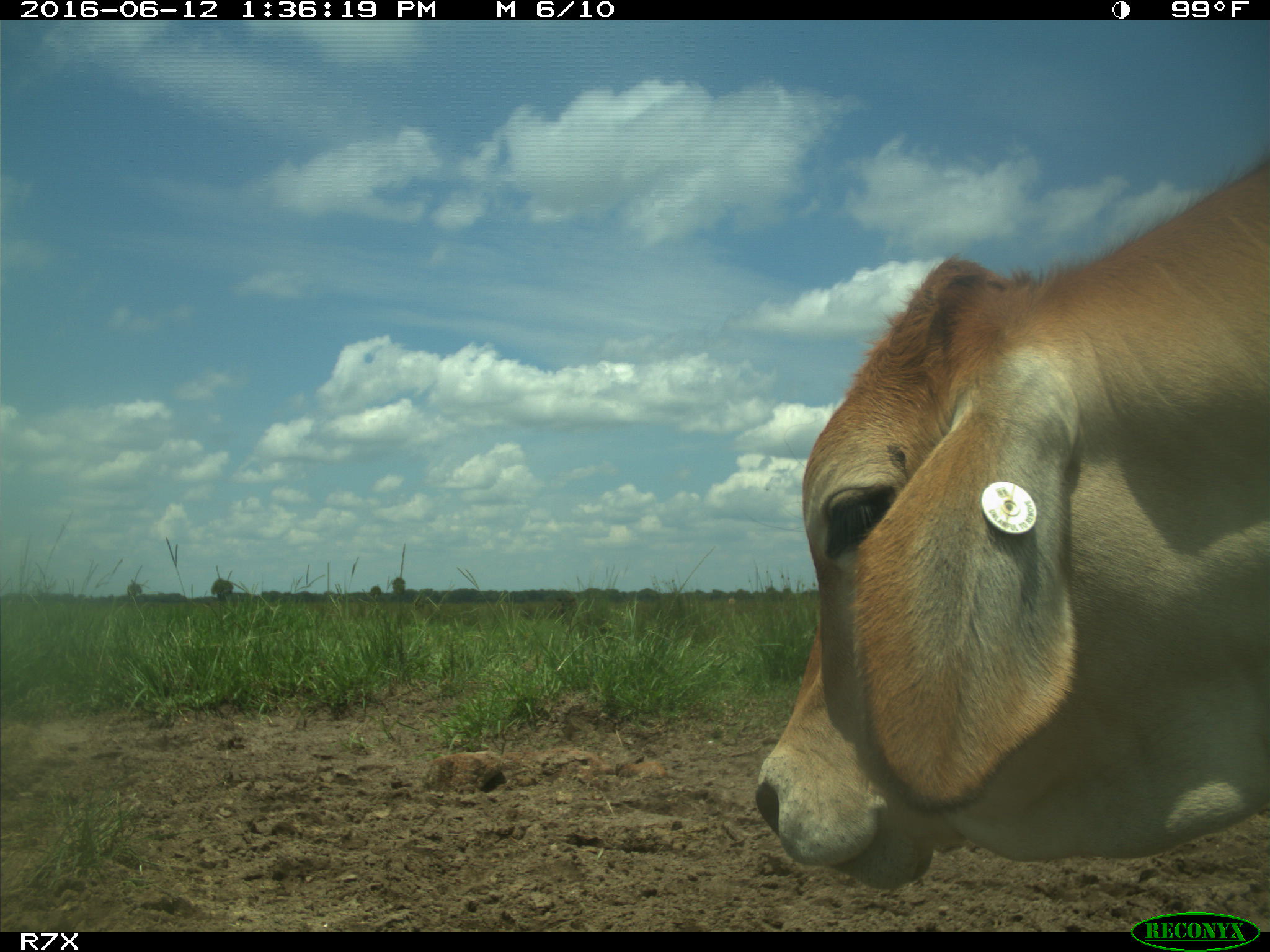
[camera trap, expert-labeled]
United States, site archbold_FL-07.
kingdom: Animalia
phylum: Chordata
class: Mammalia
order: Artiodactyla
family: Bovidae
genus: Bos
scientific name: Bos taurus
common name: domestic cow